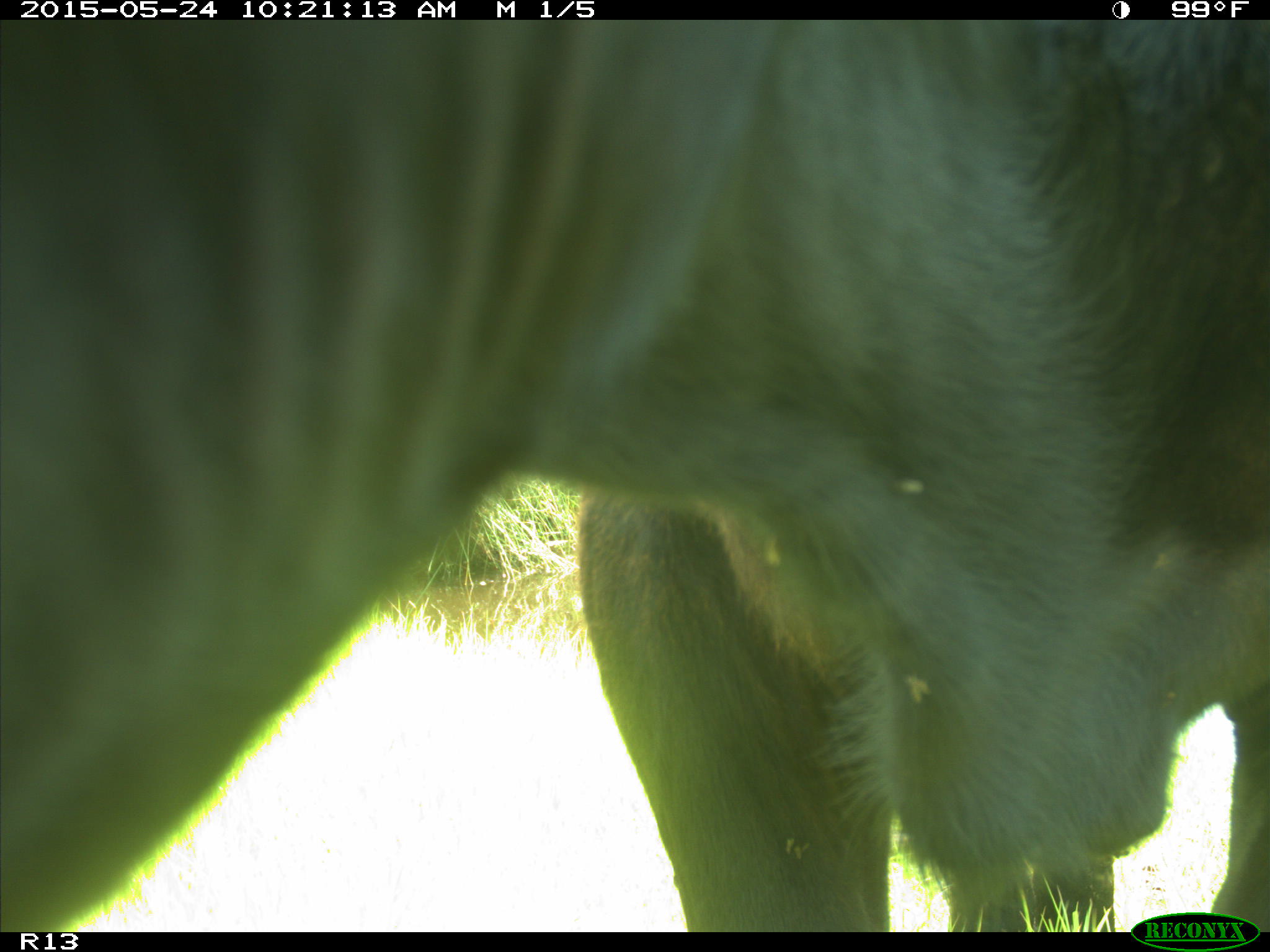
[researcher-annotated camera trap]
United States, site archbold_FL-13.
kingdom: Animalia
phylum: Chordata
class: Mammalia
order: Artiodactyla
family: Bovidae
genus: Bos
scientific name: Bos taurus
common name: domestic cow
Bos taurus (domestic cow).